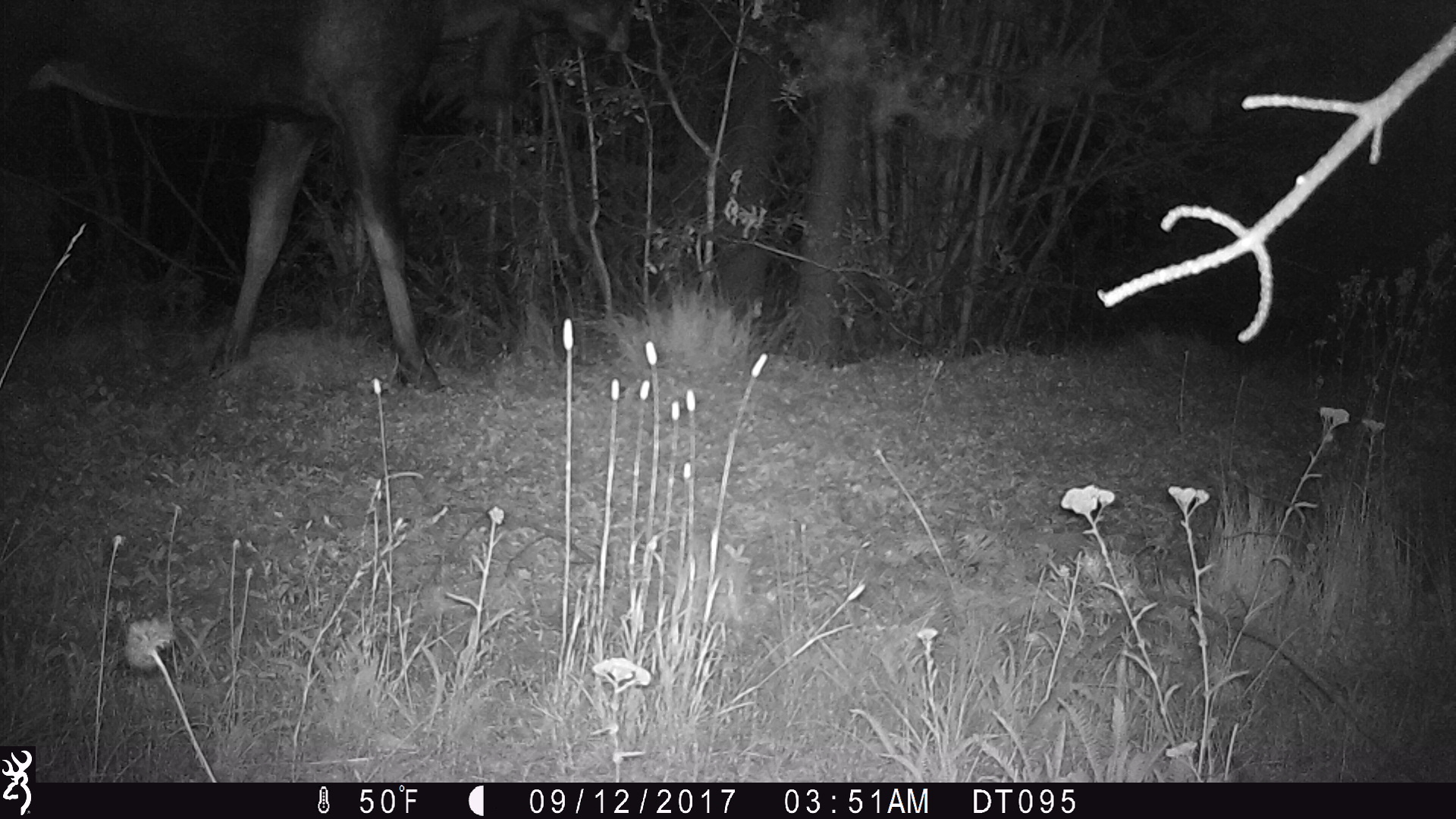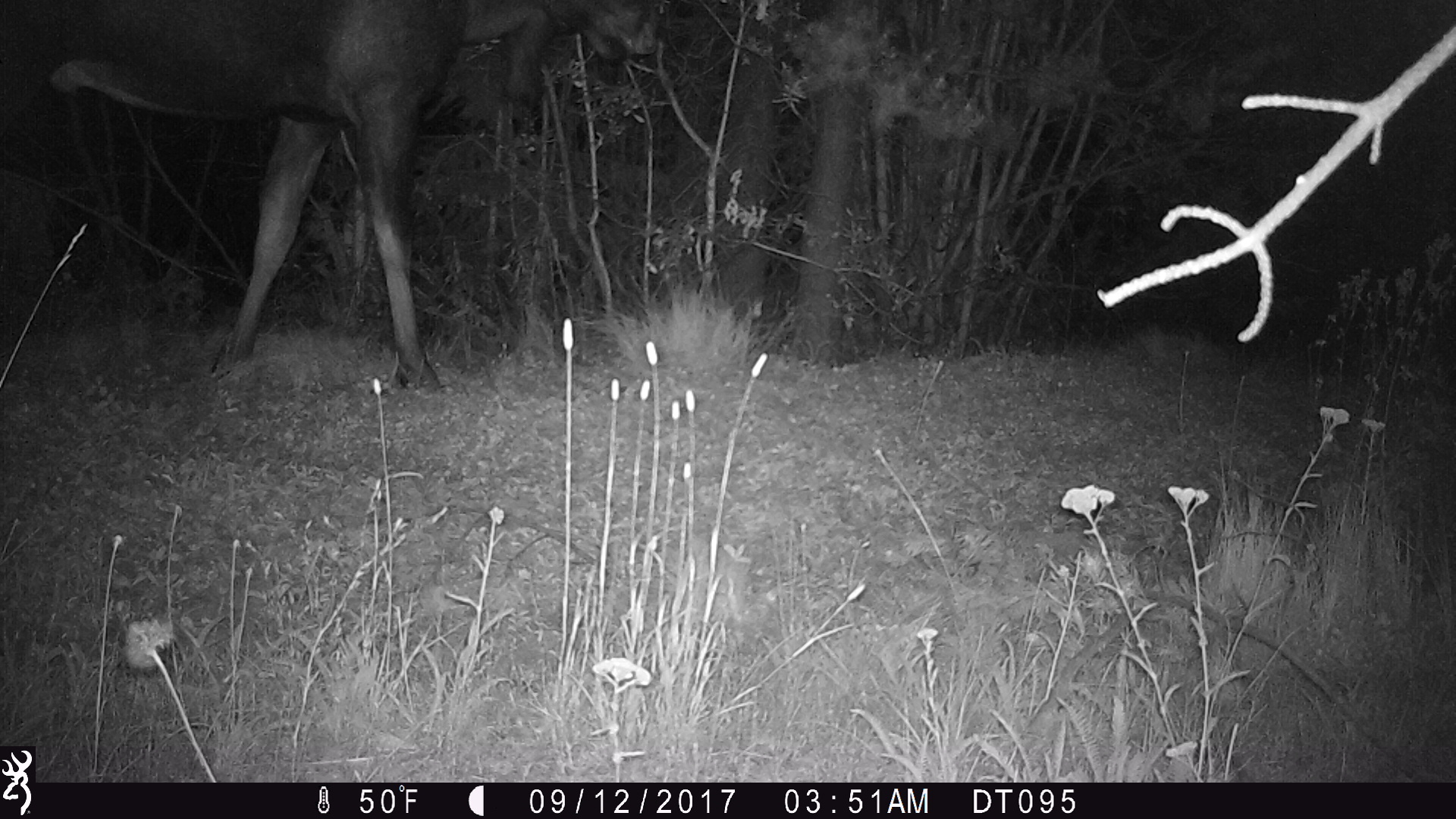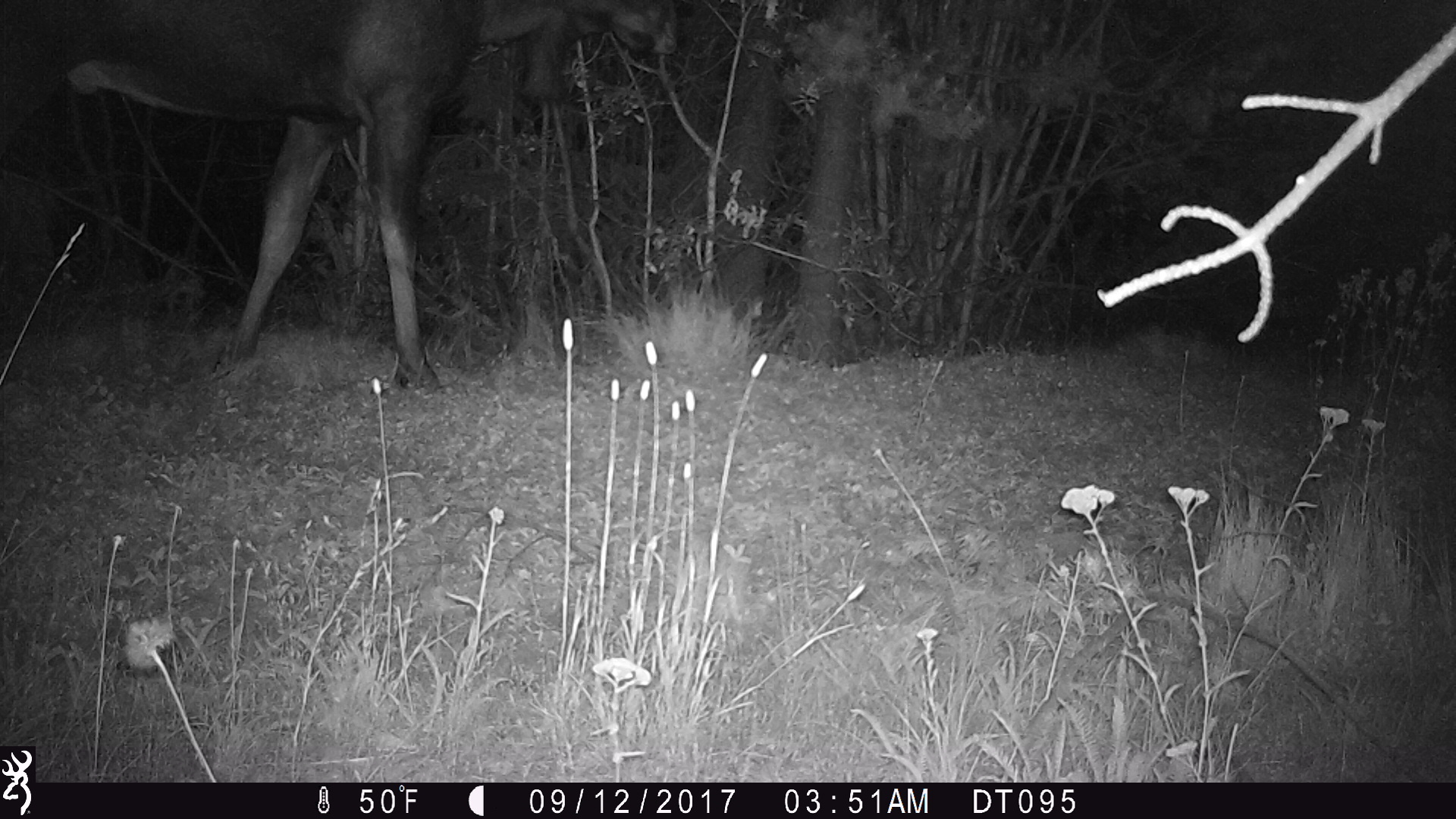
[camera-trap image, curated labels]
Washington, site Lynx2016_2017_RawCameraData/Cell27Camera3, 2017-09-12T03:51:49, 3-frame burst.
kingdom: Animalia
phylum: Chordata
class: Mammalia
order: Artiodactyla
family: Cervidae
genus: Alces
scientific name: Alces alces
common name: moose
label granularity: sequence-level